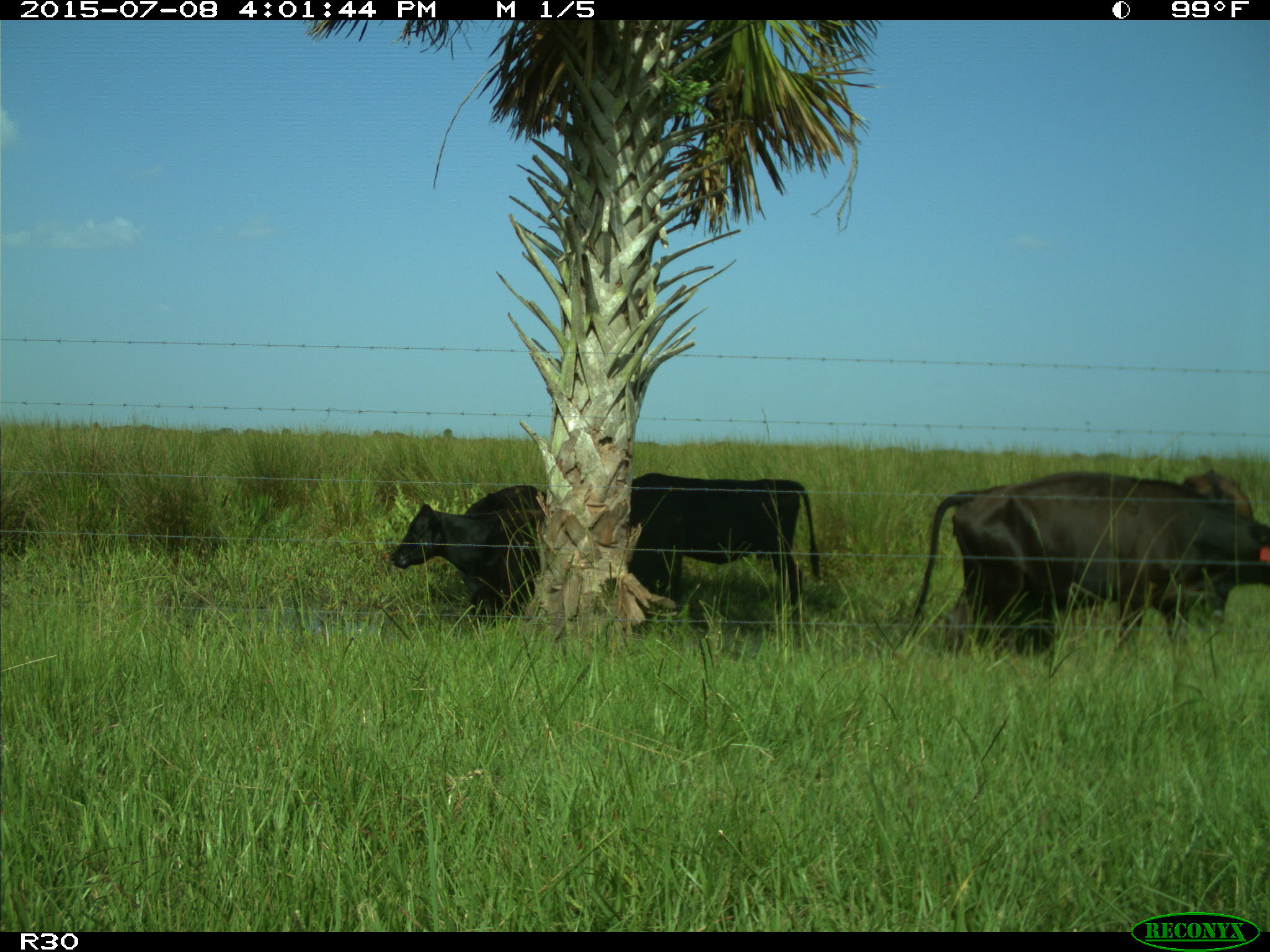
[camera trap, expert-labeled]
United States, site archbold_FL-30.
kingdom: Animalia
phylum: Chordata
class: Mammalia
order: Artiodactyla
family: Bovidae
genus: Bos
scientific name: Bos taurus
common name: domestic cow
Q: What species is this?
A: Bos taurus (domestic cow).